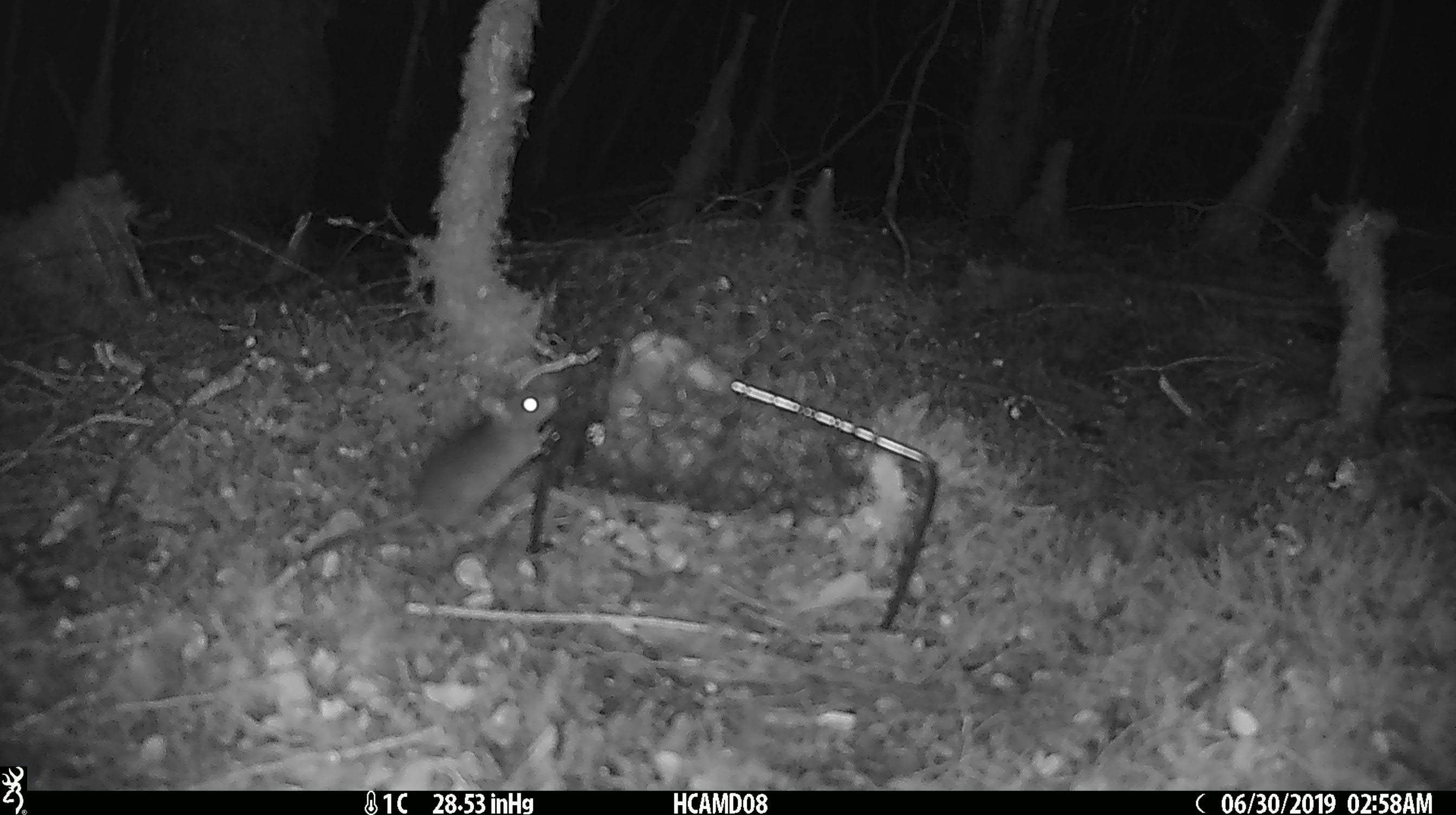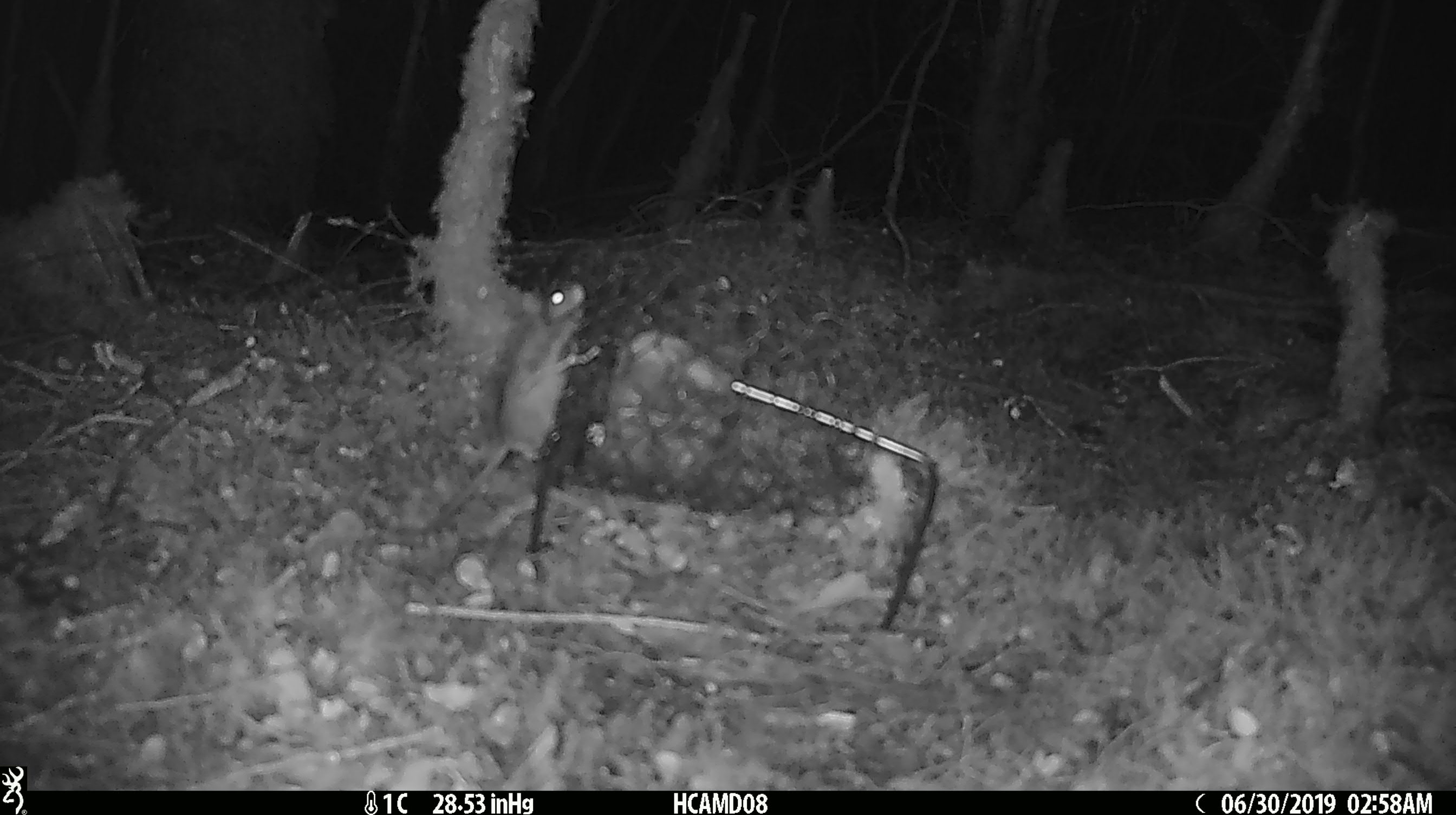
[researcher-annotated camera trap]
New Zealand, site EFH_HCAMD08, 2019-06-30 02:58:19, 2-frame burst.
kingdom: Animalia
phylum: Chordata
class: Mammalia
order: Rodentia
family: Muridae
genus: Mus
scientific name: Mus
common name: mouse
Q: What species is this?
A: Mouse (Mus).